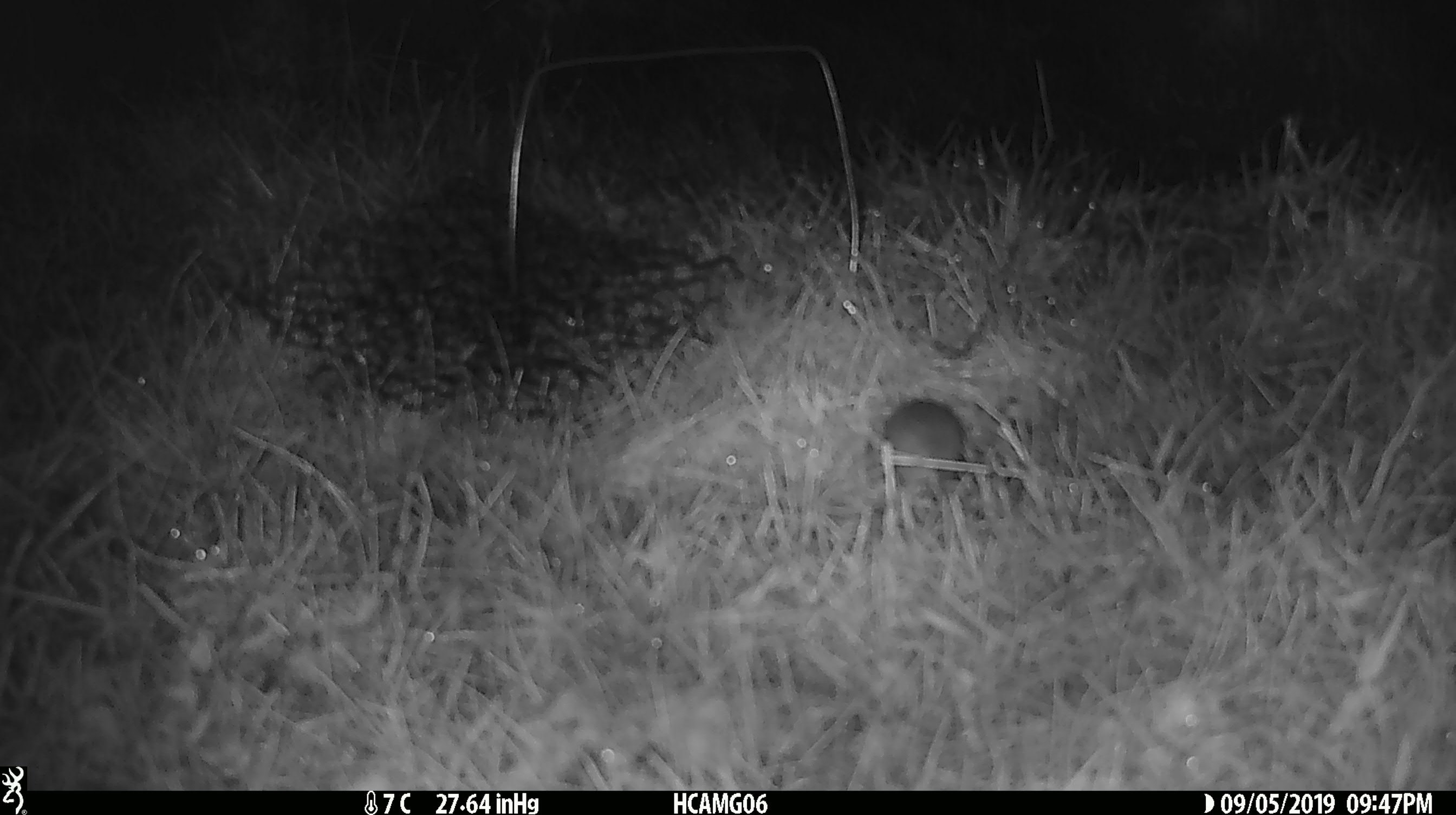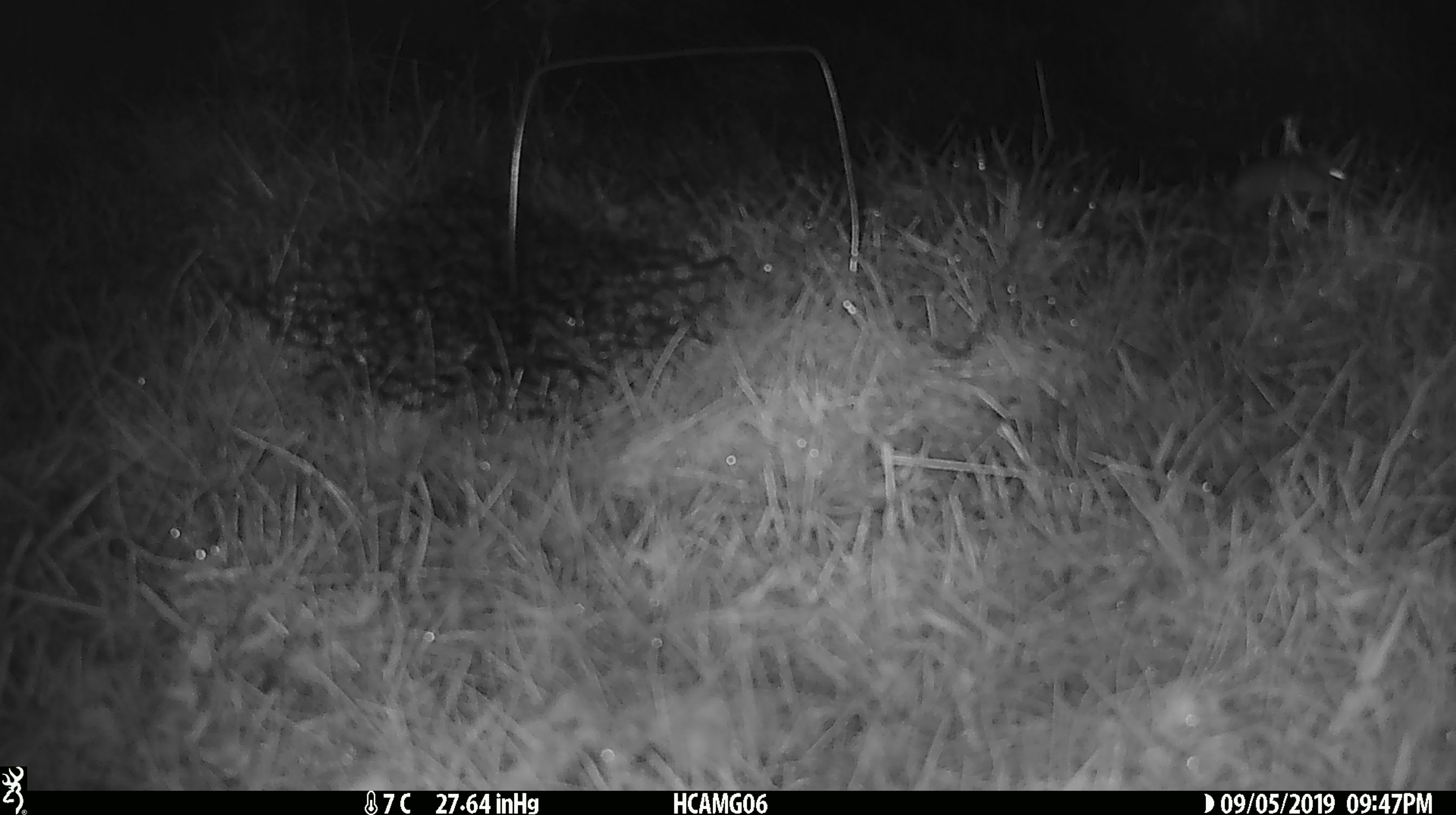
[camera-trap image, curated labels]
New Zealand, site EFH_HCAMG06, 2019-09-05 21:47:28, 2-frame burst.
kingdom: Animalia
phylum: Chordata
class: Mammalia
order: Rodentia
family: Muridae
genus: Mus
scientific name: Mus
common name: mouse